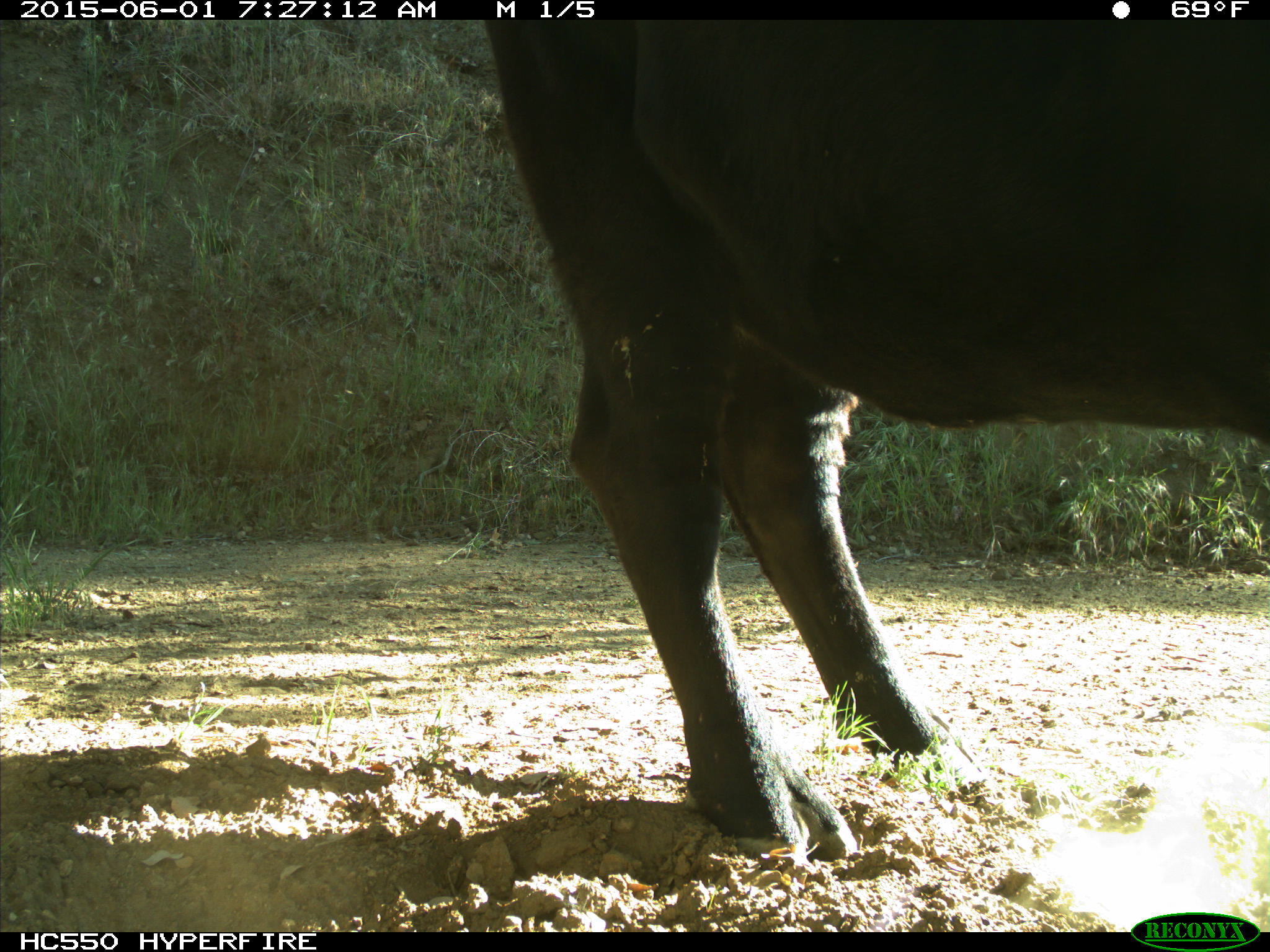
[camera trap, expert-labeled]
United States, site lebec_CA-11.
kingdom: Animalia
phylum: Chordata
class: Mammalia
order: Artiodactyla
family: Bovidae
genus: Bos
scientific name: Bos taurus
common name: domestic cow